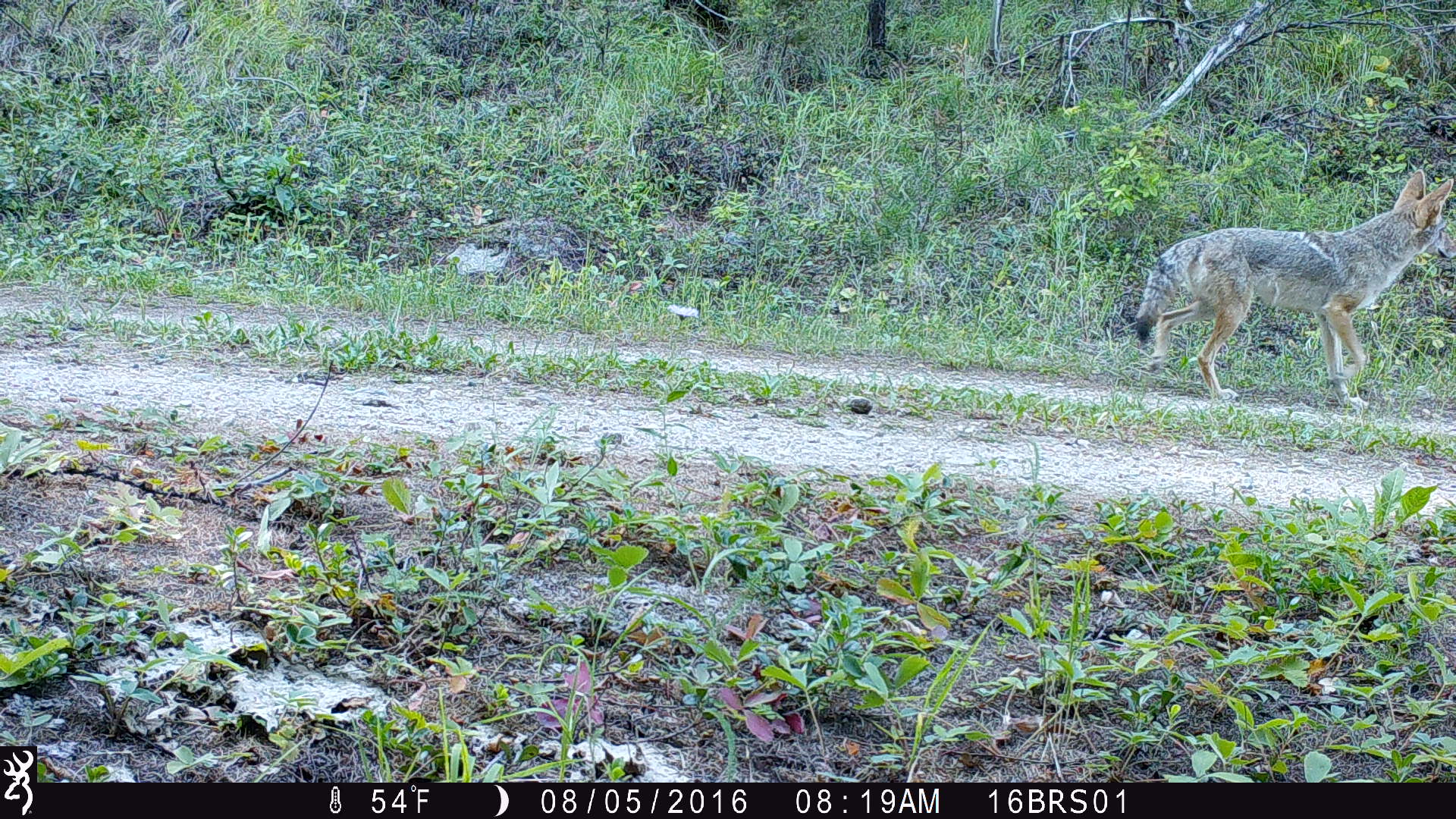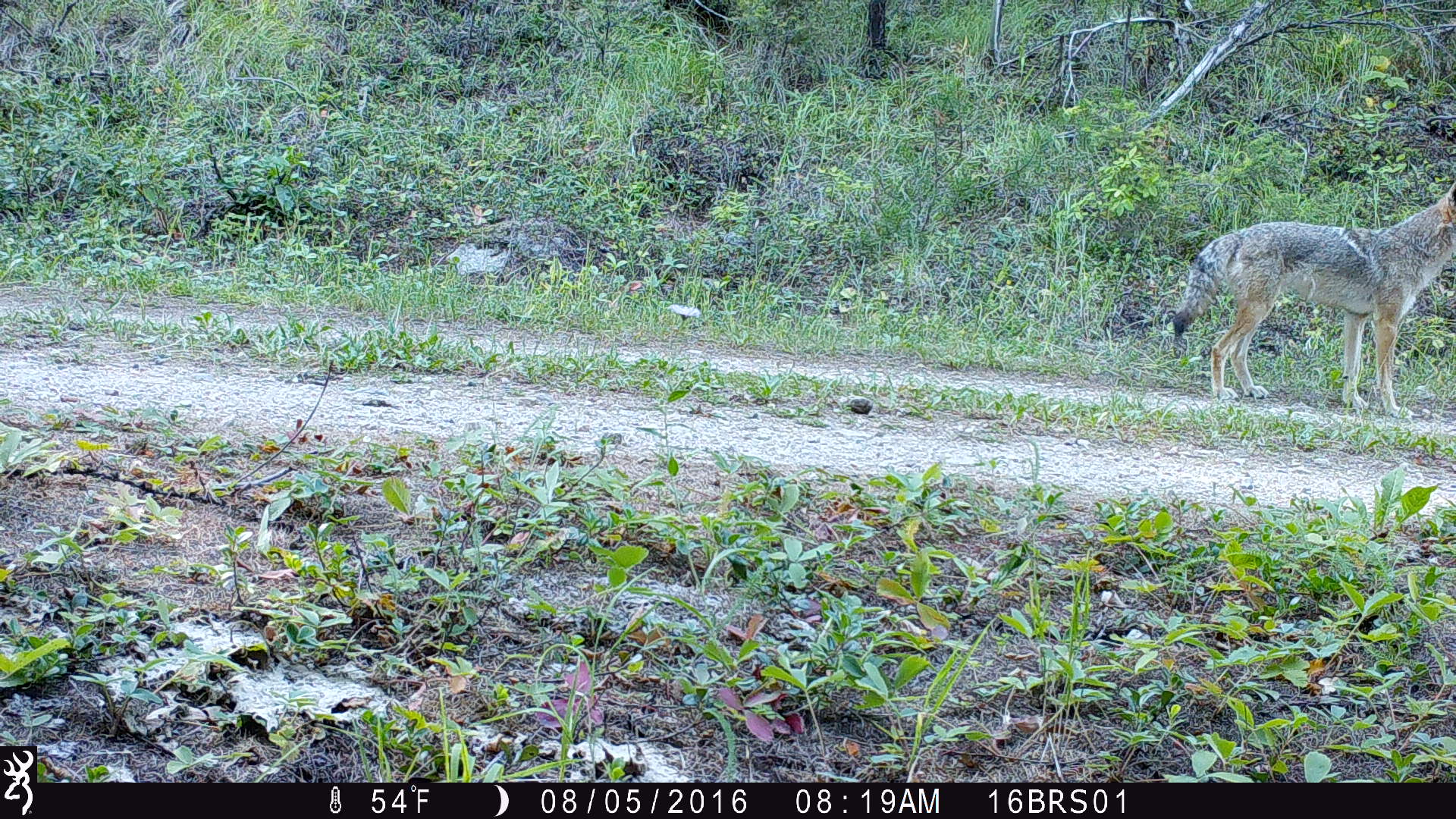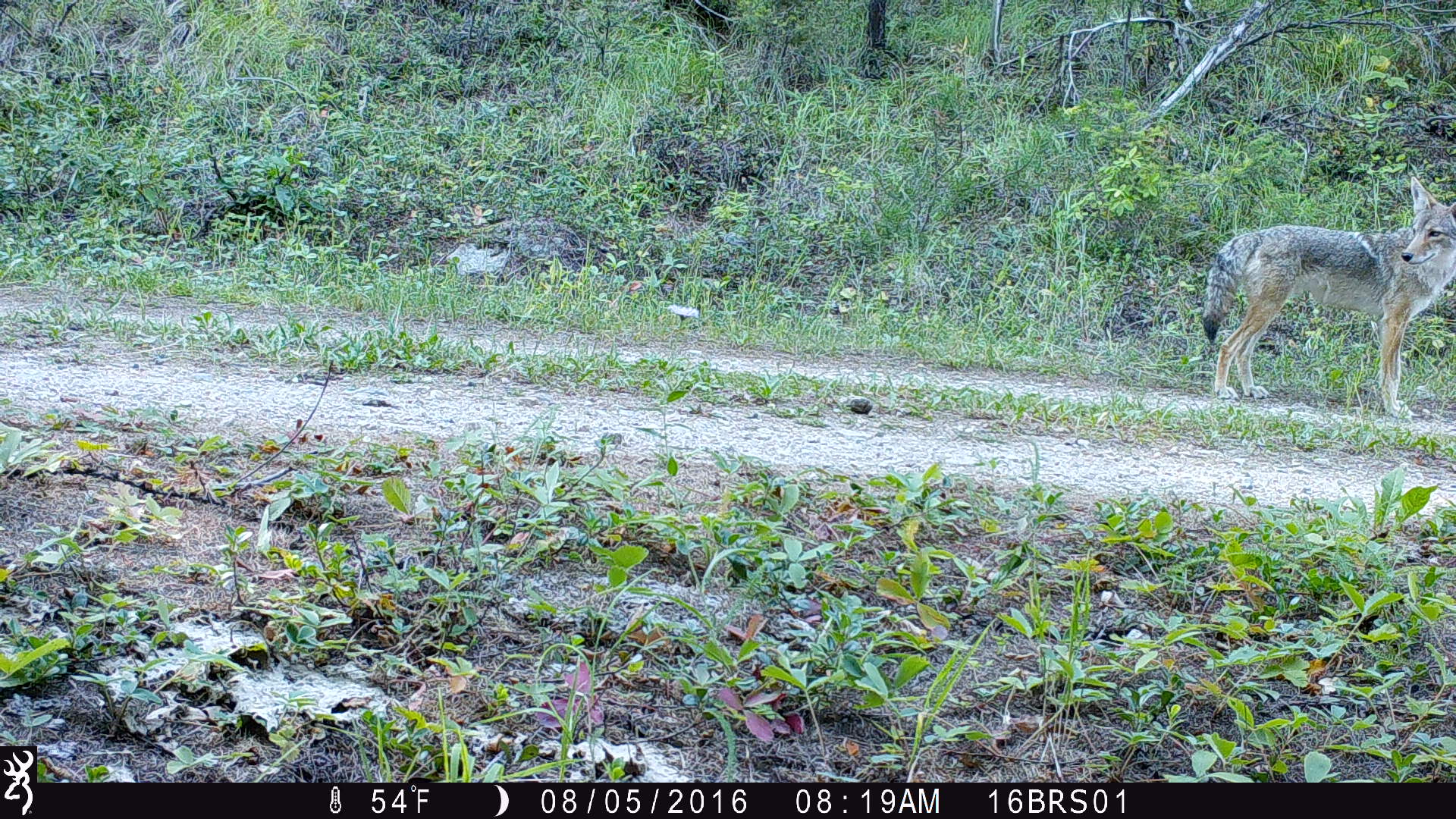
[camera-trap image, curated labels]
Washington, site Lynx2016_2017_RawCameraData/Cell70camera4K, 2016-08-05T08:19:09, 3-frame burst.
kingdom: Animalia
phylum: Chordata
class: Mammalia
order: Carnivora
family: Canidae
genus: Canis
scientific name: Canis latrans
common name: coyote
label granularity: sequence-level